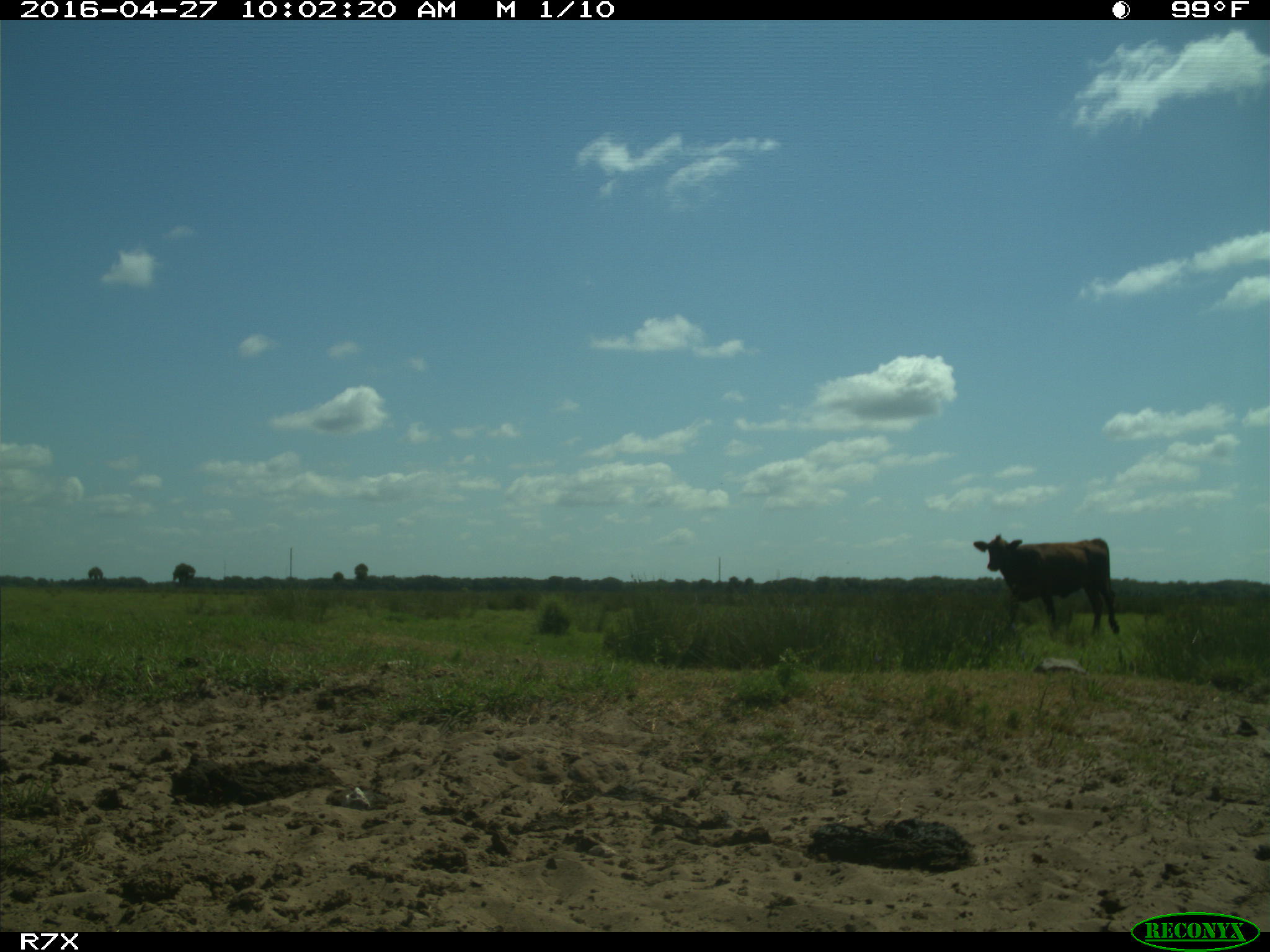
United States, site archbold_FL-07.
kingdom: Animalia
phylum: Chordata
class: Mammalia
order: Artiodactyla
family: Bovidae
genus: Bos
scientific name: Bos taurus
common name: domestic cow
Bos taurus (domestic cow).